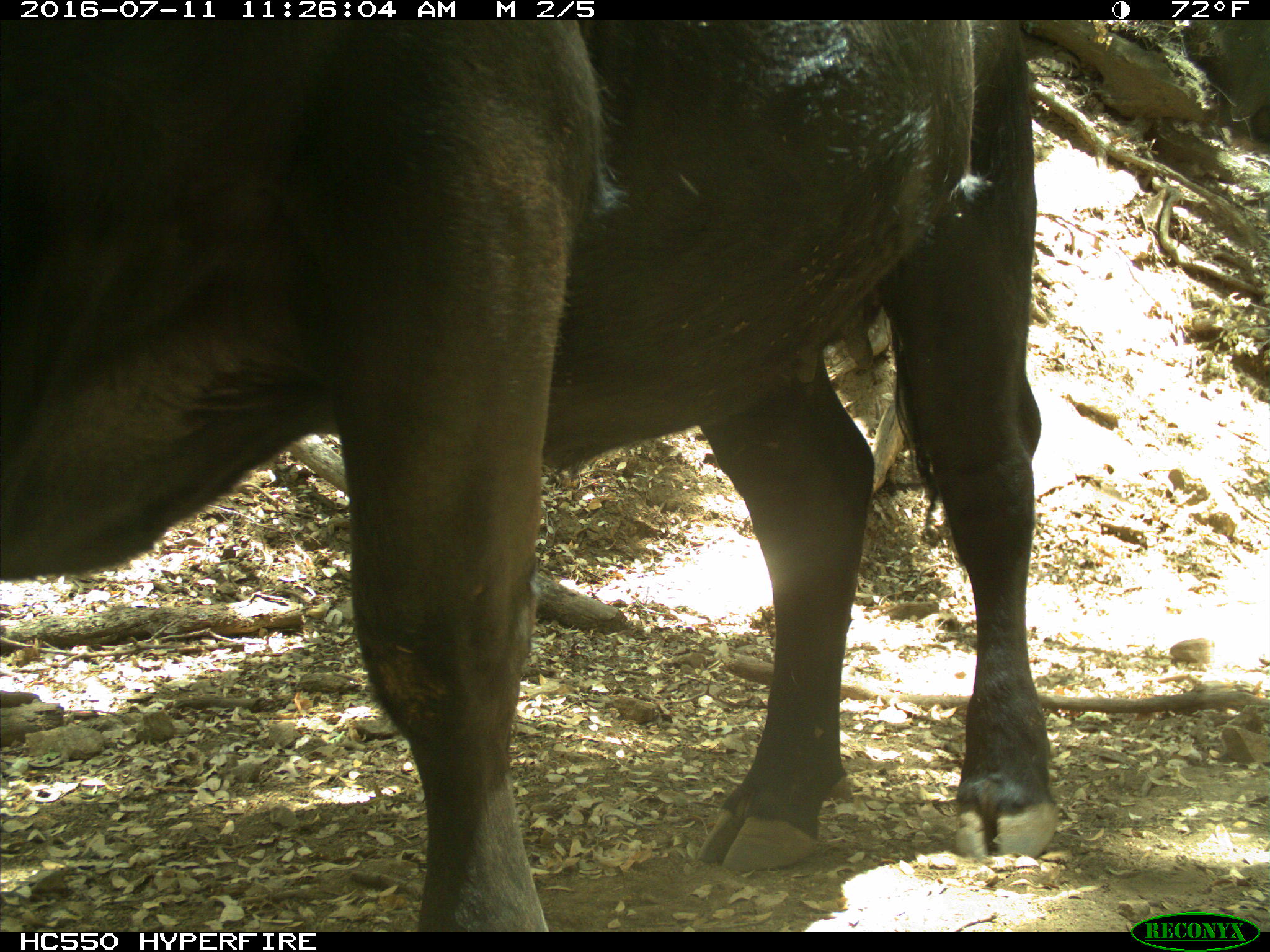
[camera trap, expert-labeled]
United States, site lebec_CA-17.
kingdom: Animalia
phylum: Chordata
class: Mammalia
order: Artiodactyla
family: Bovidae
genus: Bos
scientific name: Bos taurus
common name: domestic cow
Bos taurus (domestic cow).